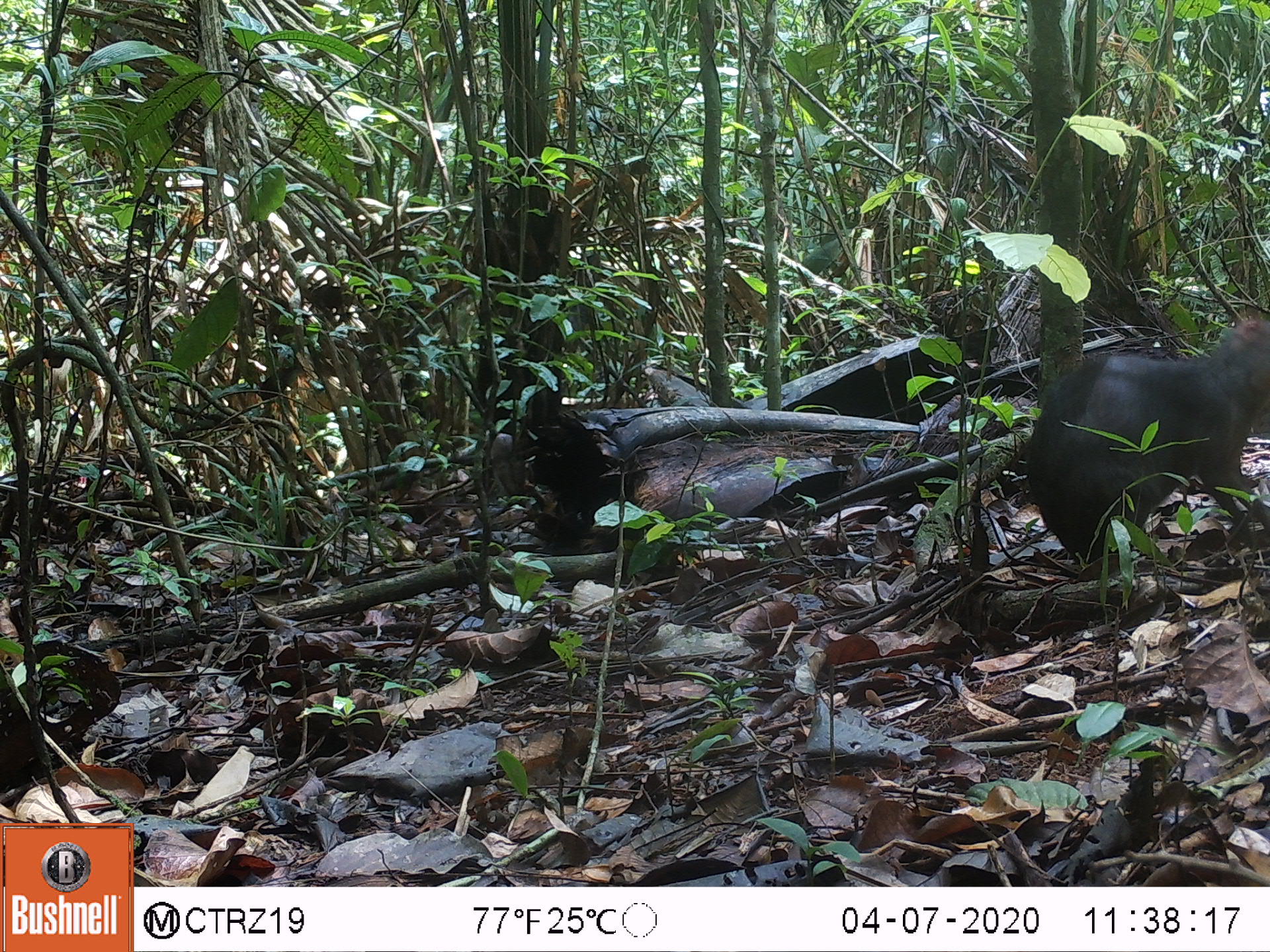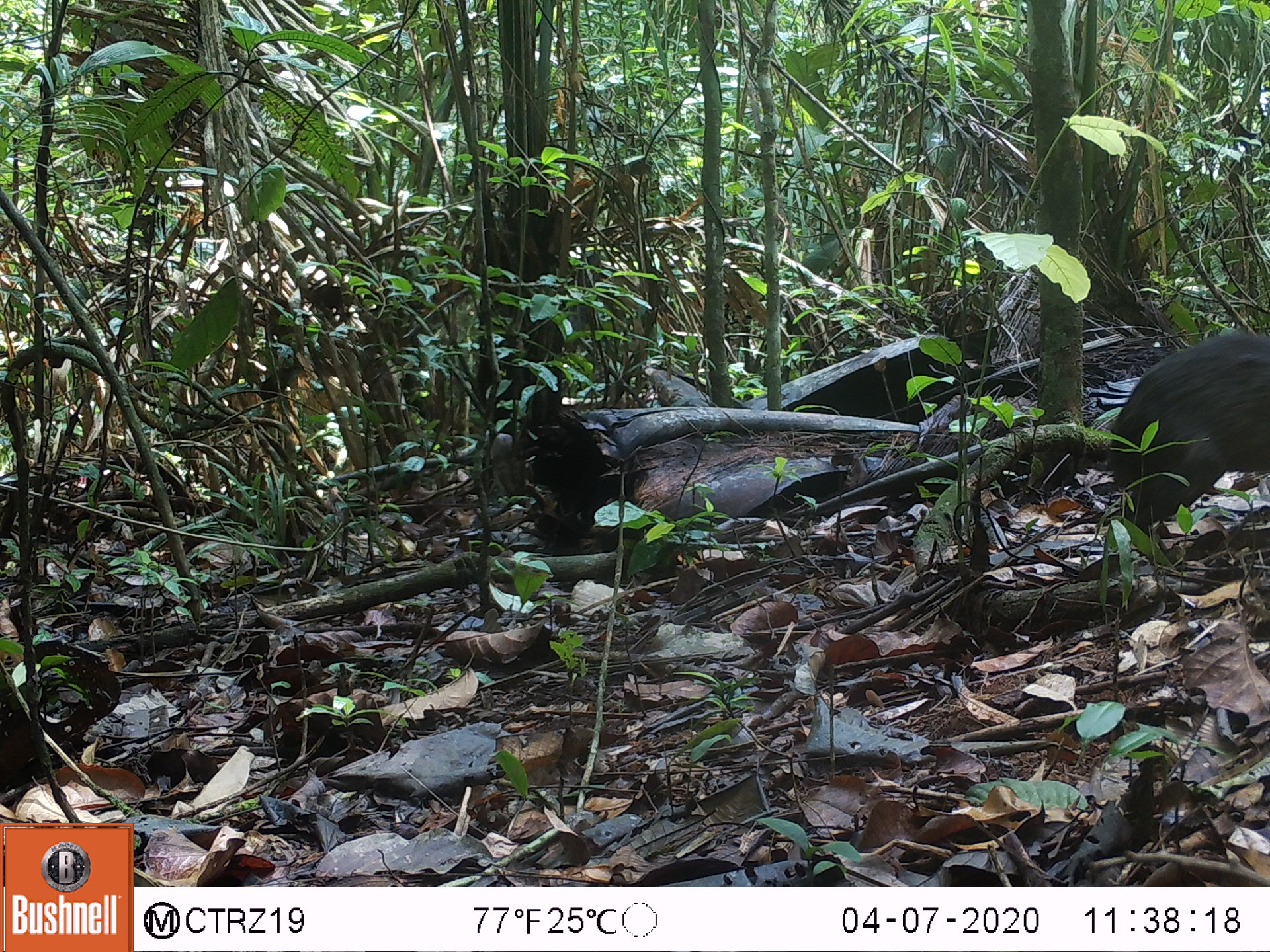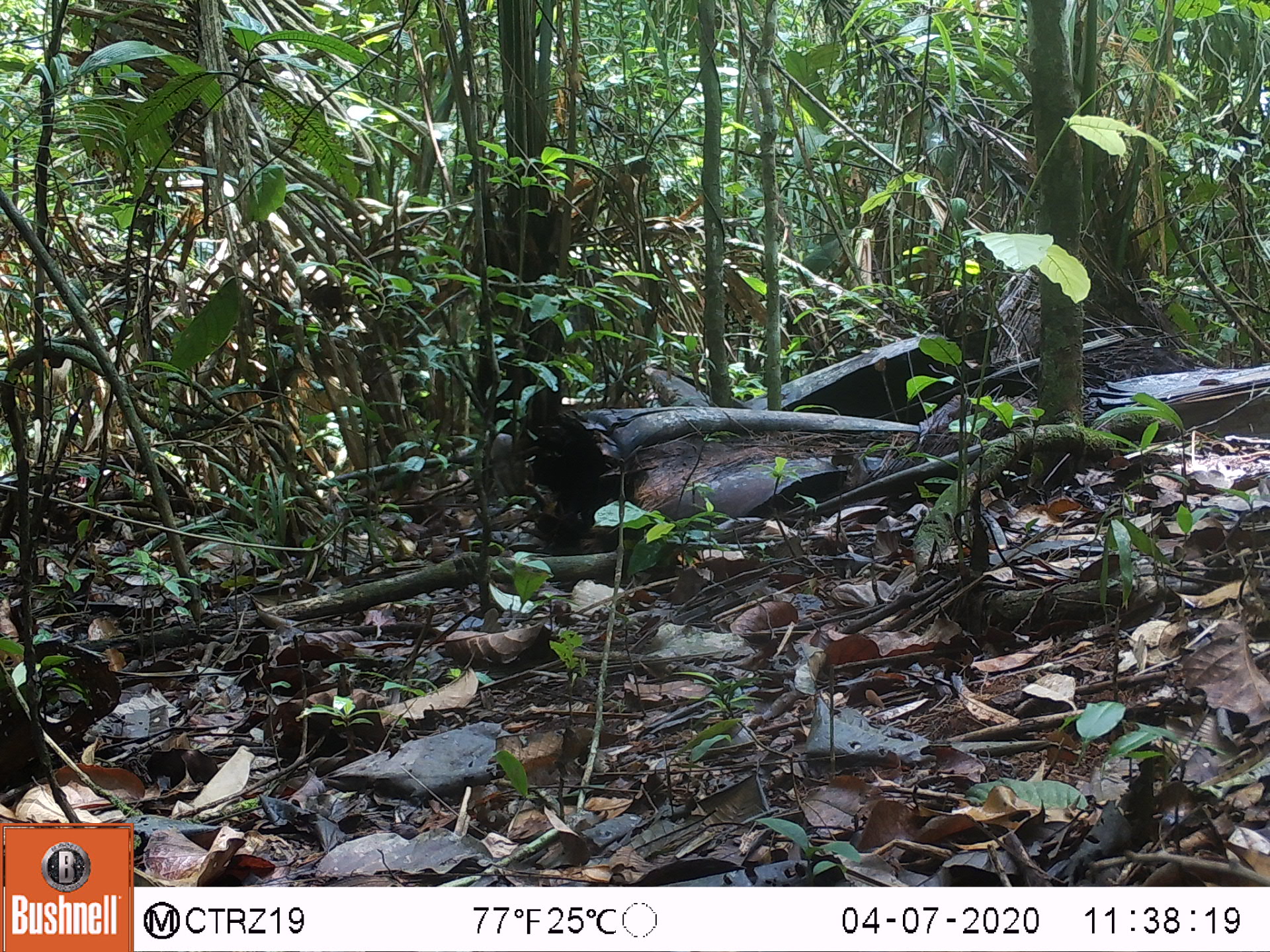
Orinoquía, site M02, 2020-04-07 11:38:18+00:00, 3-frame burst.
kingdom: Animalia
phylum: Chordata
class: Mammalia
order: Rodentia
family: Dasyproctidae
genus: Dasyprocta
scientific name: Dasyprocta fuliginosa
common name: black agouti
Black agouti (Dasyprocta fuliginosa).